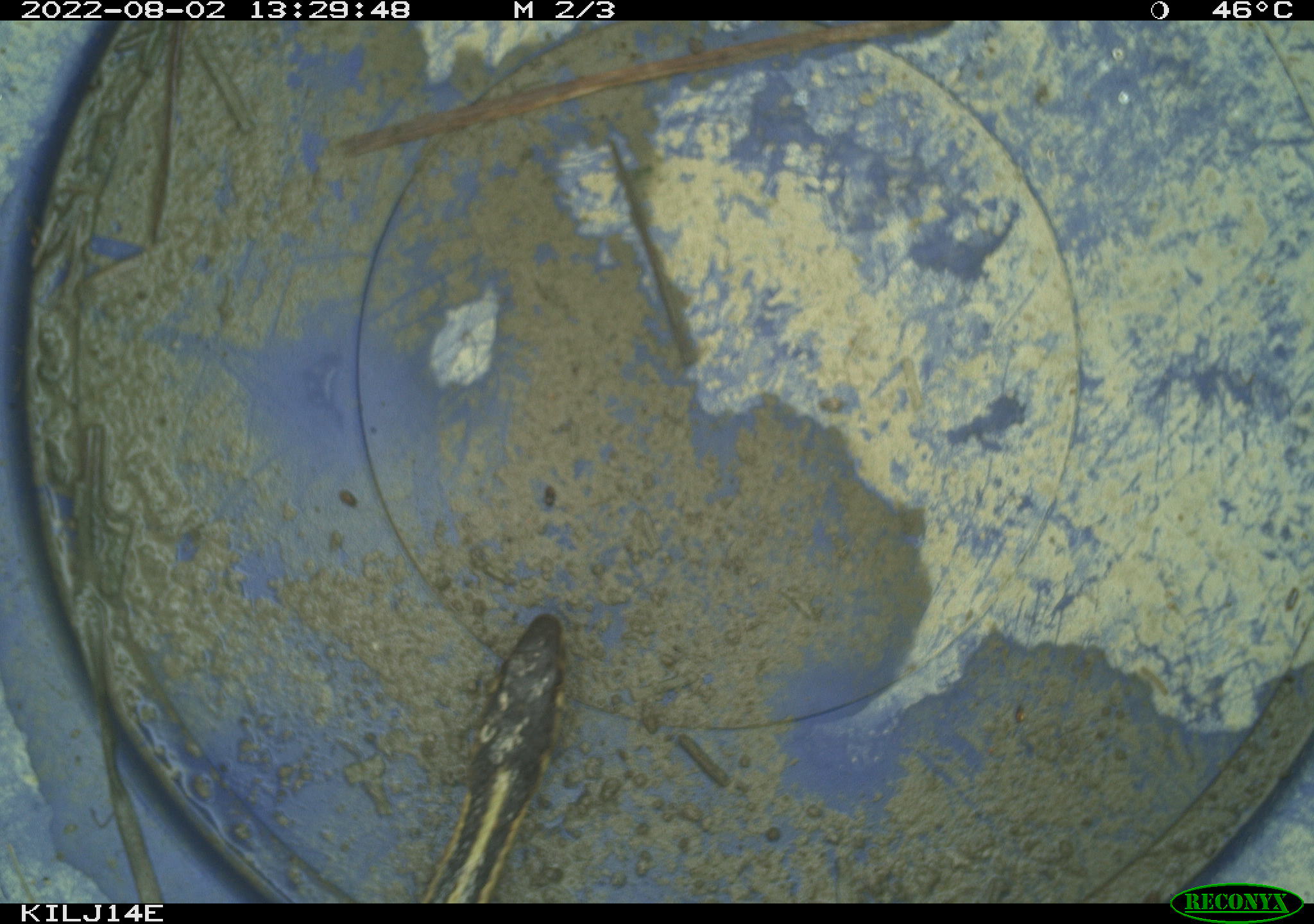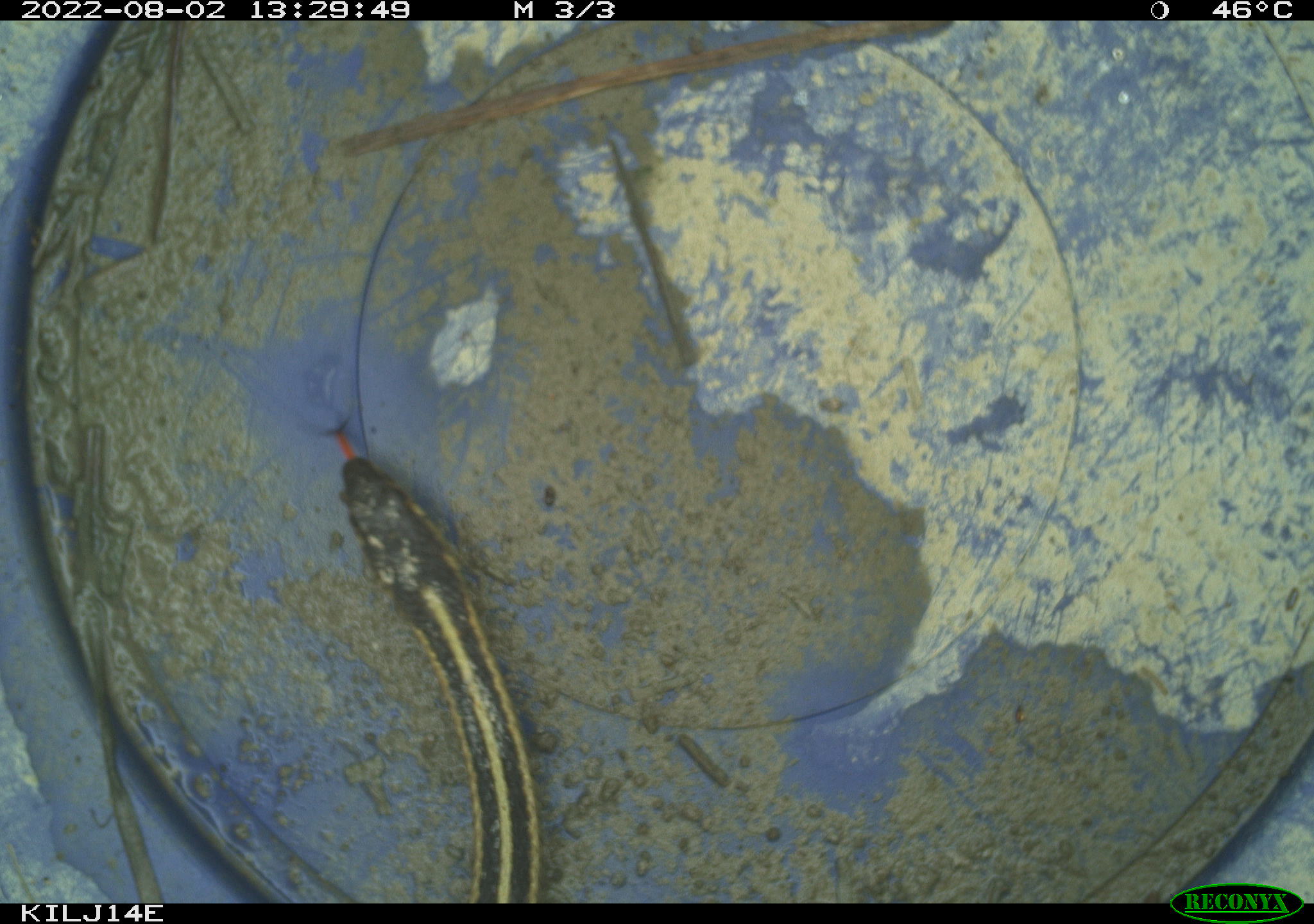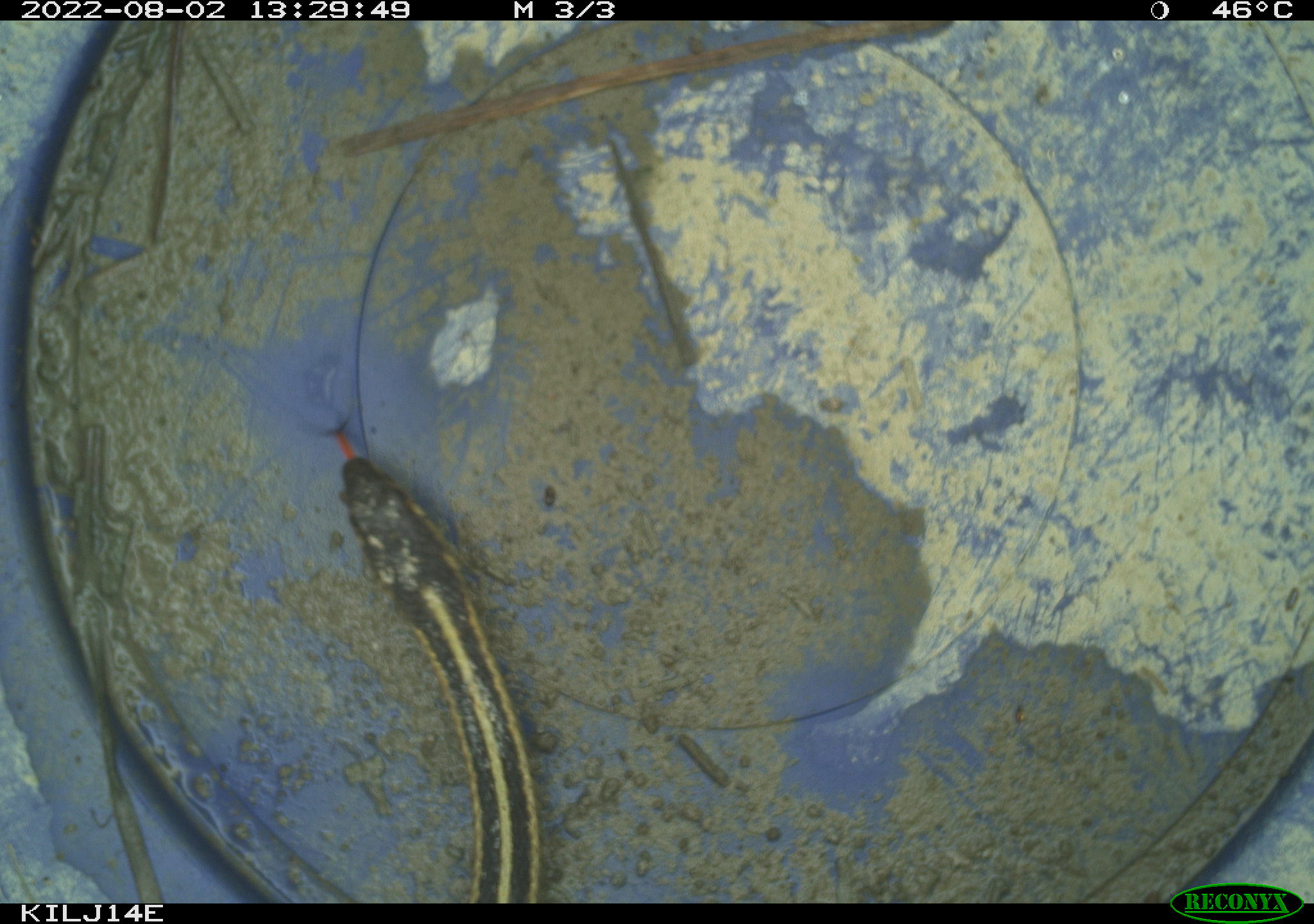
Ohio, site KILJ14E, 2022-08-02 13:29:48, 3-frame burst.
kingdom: Animalia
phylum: Chordata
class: Reptilia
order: Squamata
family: Colubridae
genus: Thamnophis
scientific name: Thamnophis sirtalis sirtalis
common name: eastern gartersnake